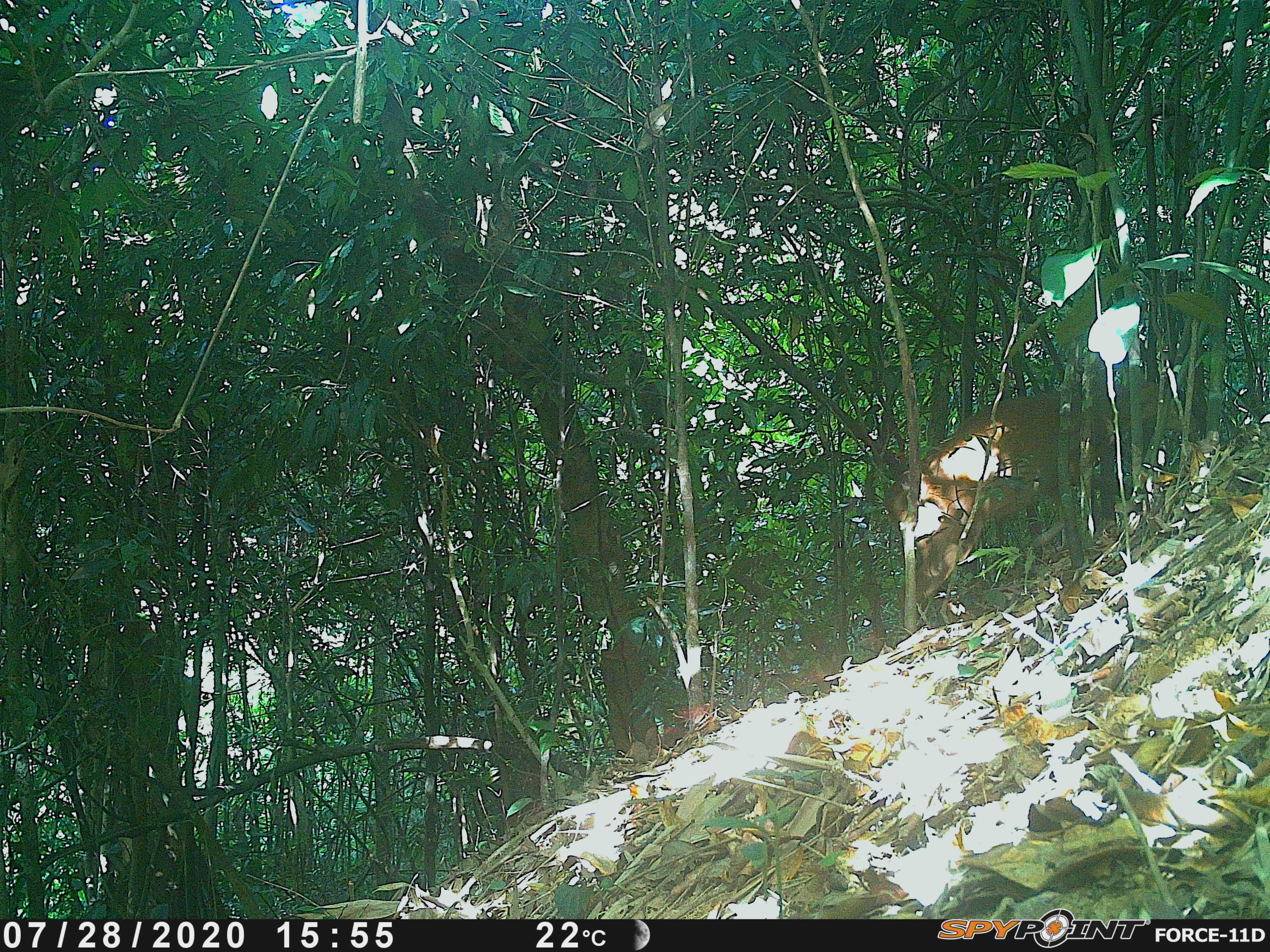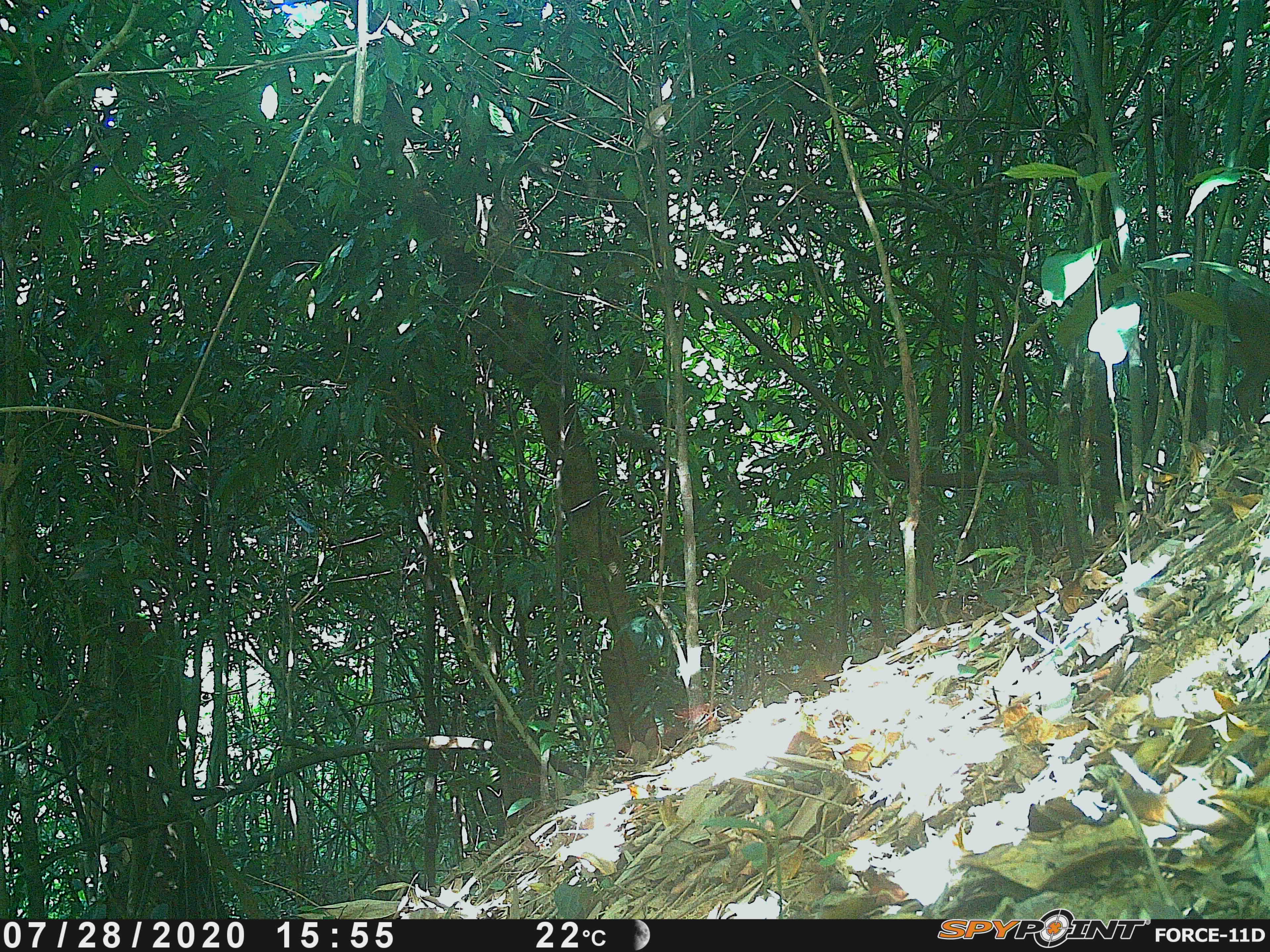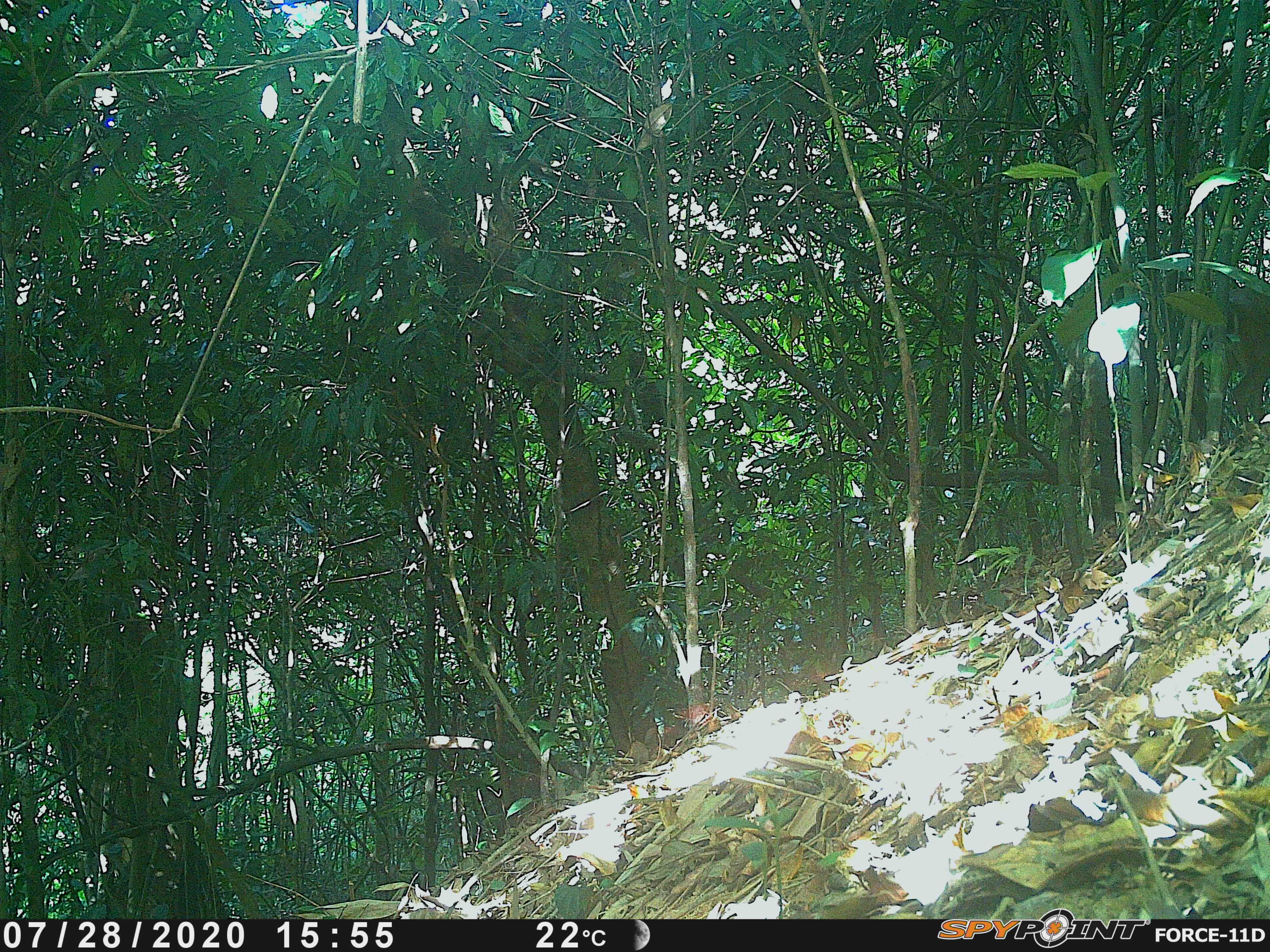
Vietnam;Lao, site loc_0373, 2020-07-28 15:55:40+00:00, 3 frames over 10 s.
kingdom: Animalia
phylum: Chordata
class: Mammalia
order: Artiodactyla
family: Cervidae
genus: Muntiacus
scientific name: Muntiacus vuquangensis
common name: large-antlered muntjac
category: large antlered muntjac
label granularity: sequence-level